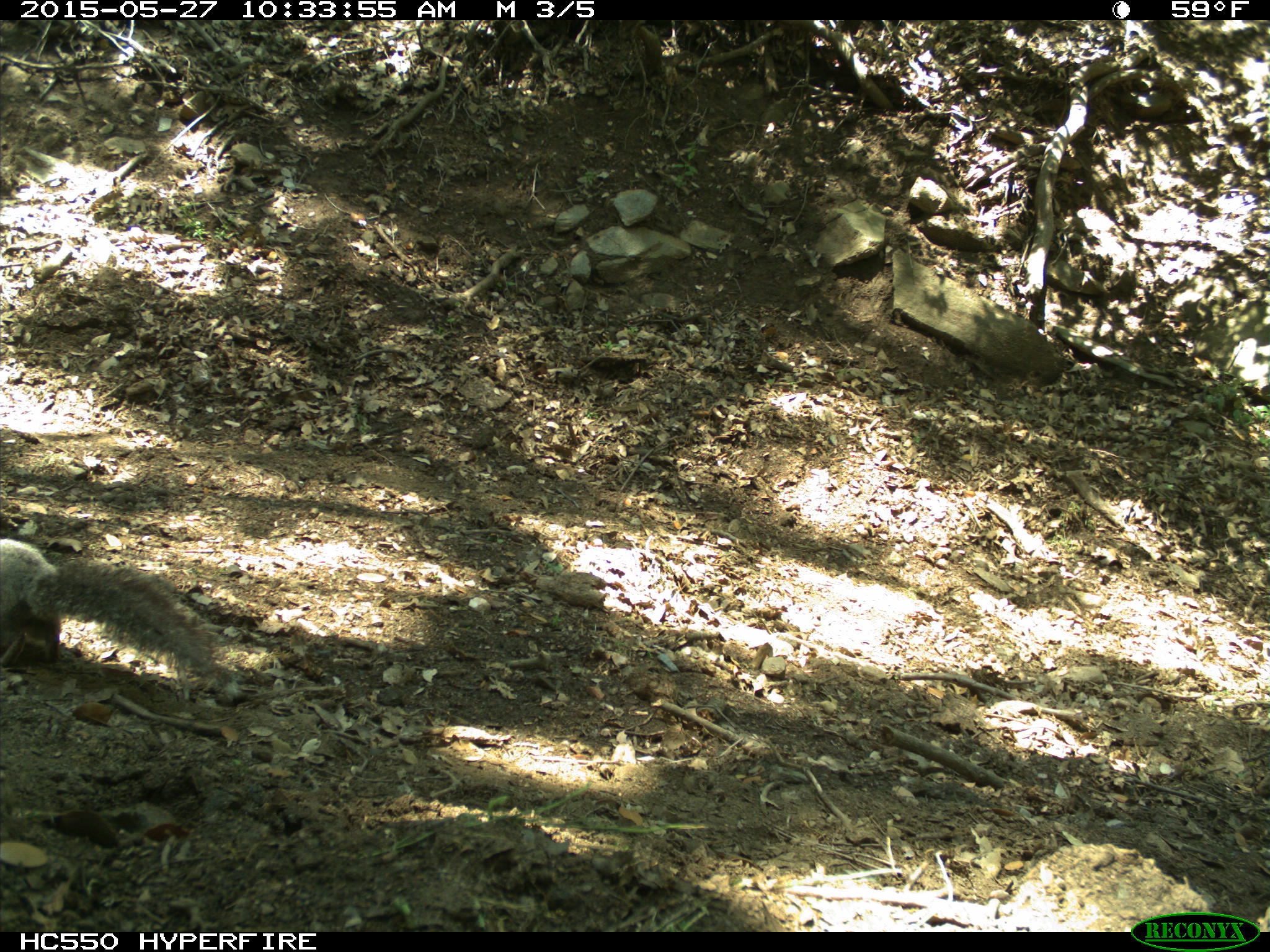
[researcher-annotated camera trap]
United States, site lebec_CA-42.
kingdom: Animalia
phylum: Chordata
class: Mammalia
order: Rodentia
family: Sciuridae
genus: Sciurus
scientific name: Sciurus carolinensis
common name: eastern gray squirrel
Sciurus carolinensis (eastern gray squirrel).